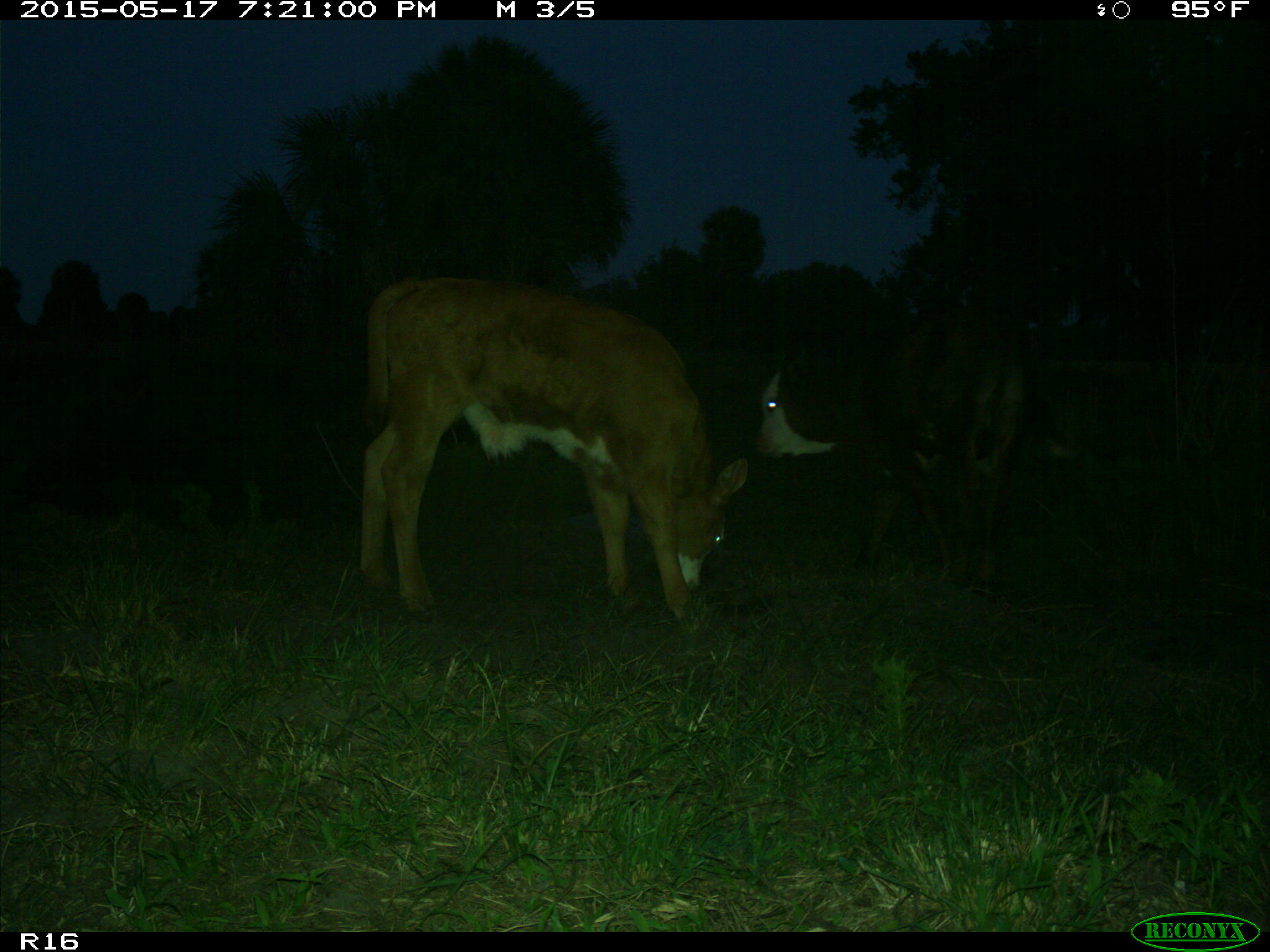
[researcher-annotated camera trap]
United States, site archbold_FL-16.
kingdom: Animalia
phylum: Chordata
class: Mammalia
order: Artiodactyla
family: Bovidae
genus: Bos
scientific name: Bos taurus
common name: domestic cow